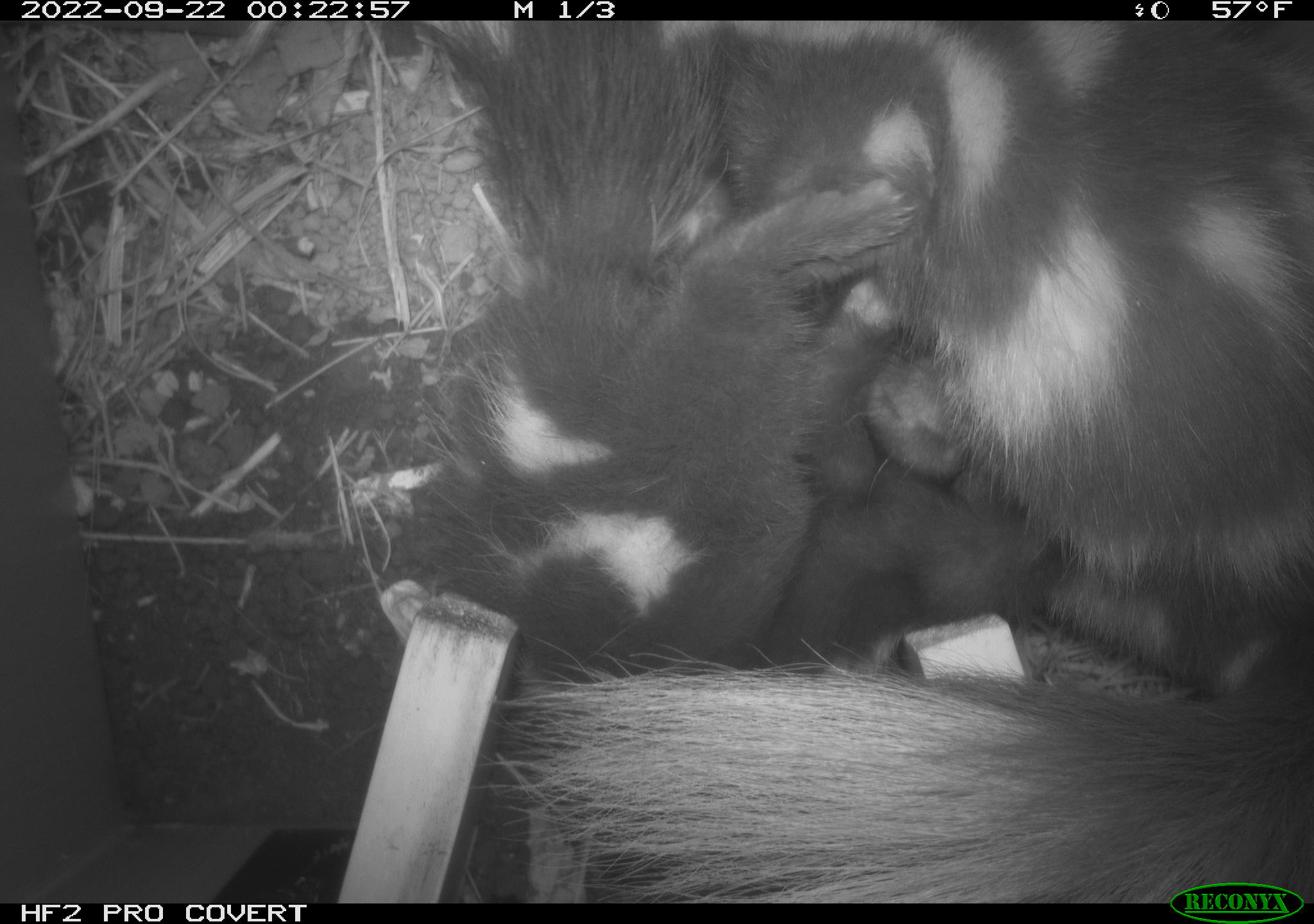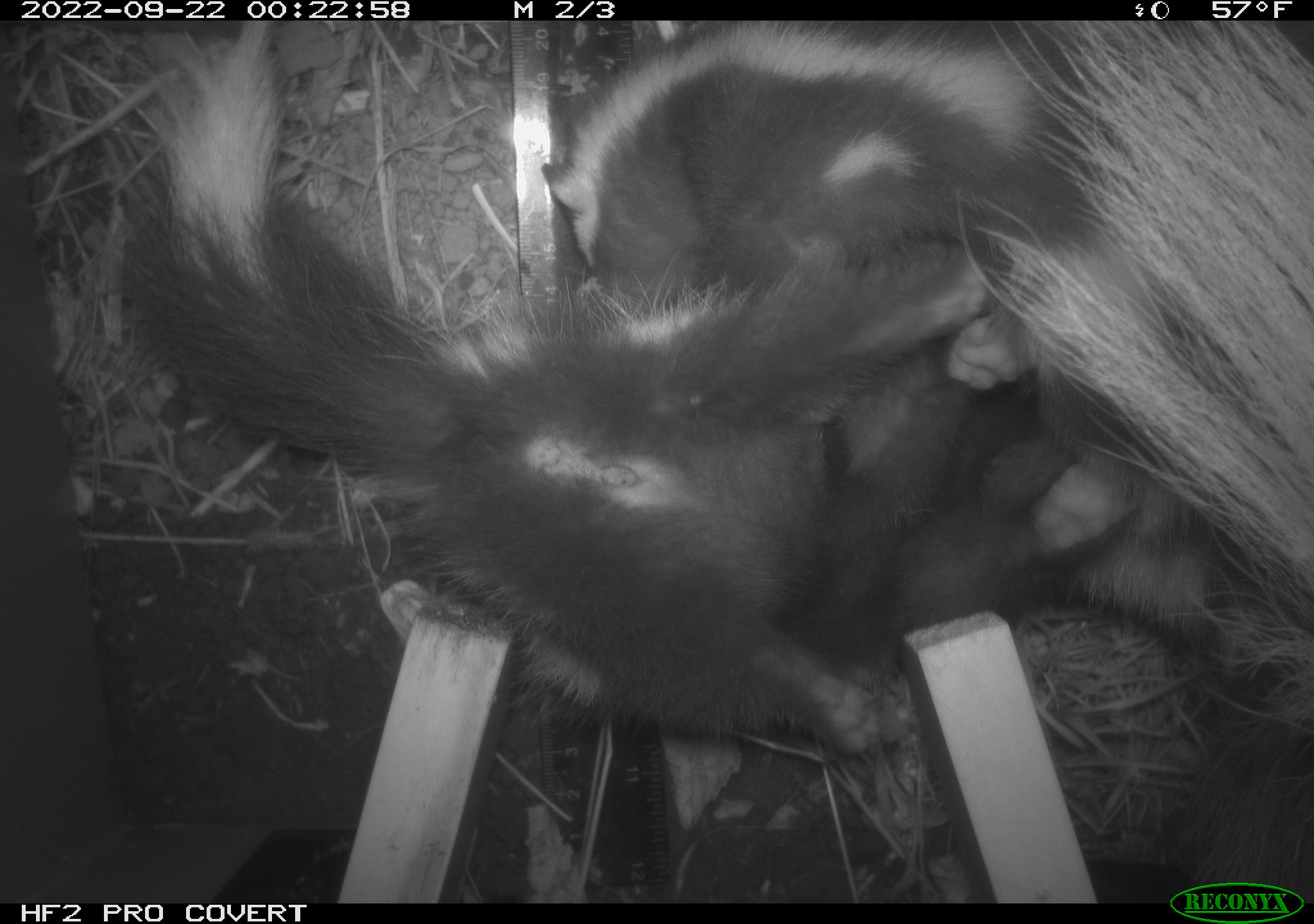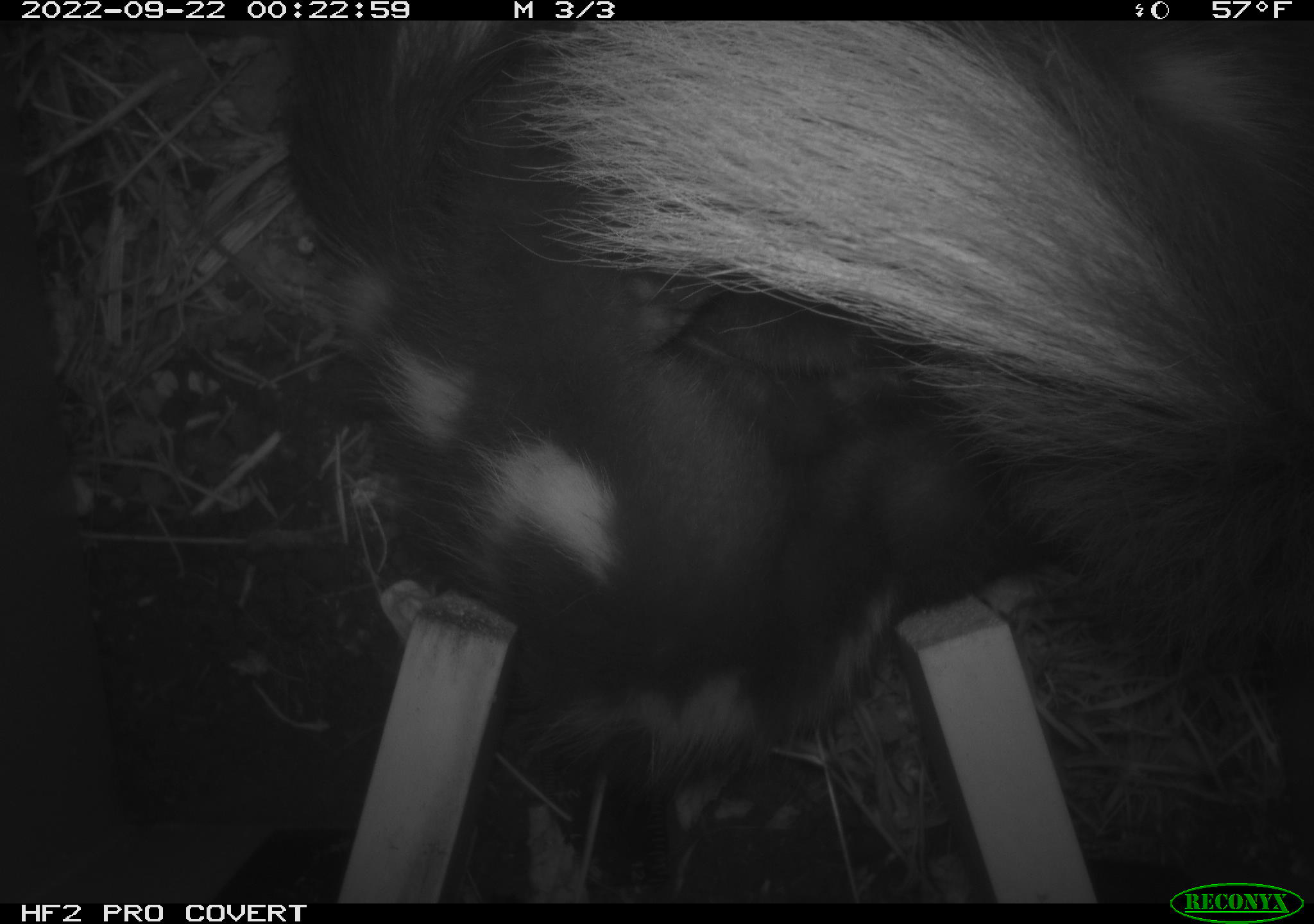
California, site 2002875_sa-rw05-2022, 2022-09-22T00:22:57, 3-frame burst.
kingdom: Animalia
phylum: Chordata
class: Mammalia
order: Carnivora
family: Mephitidae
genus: Spilogale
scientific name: Spilogale gracilis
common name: western spotted skunk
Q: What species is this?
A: Western spotted skunk (Spilogale gracilis).